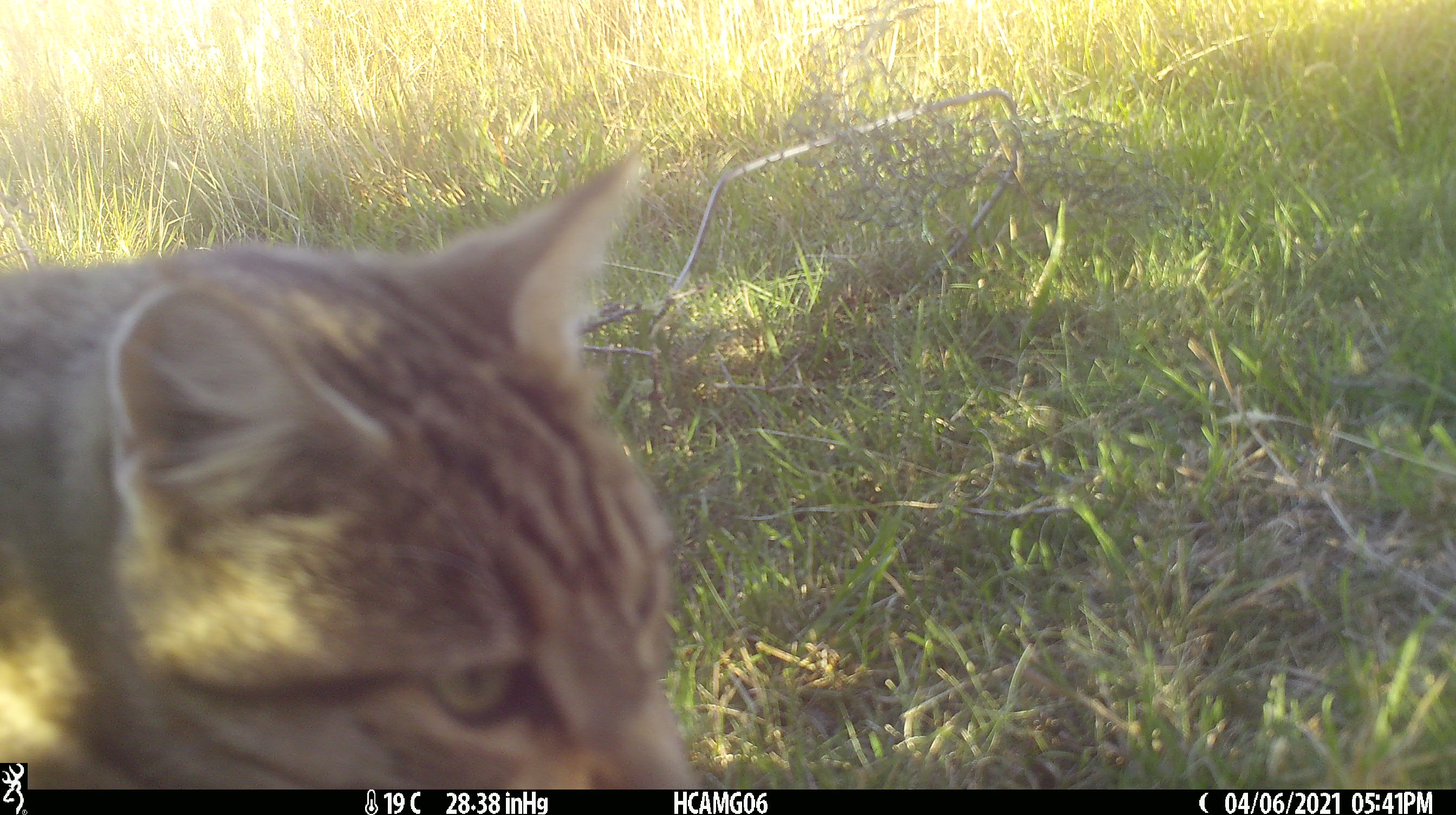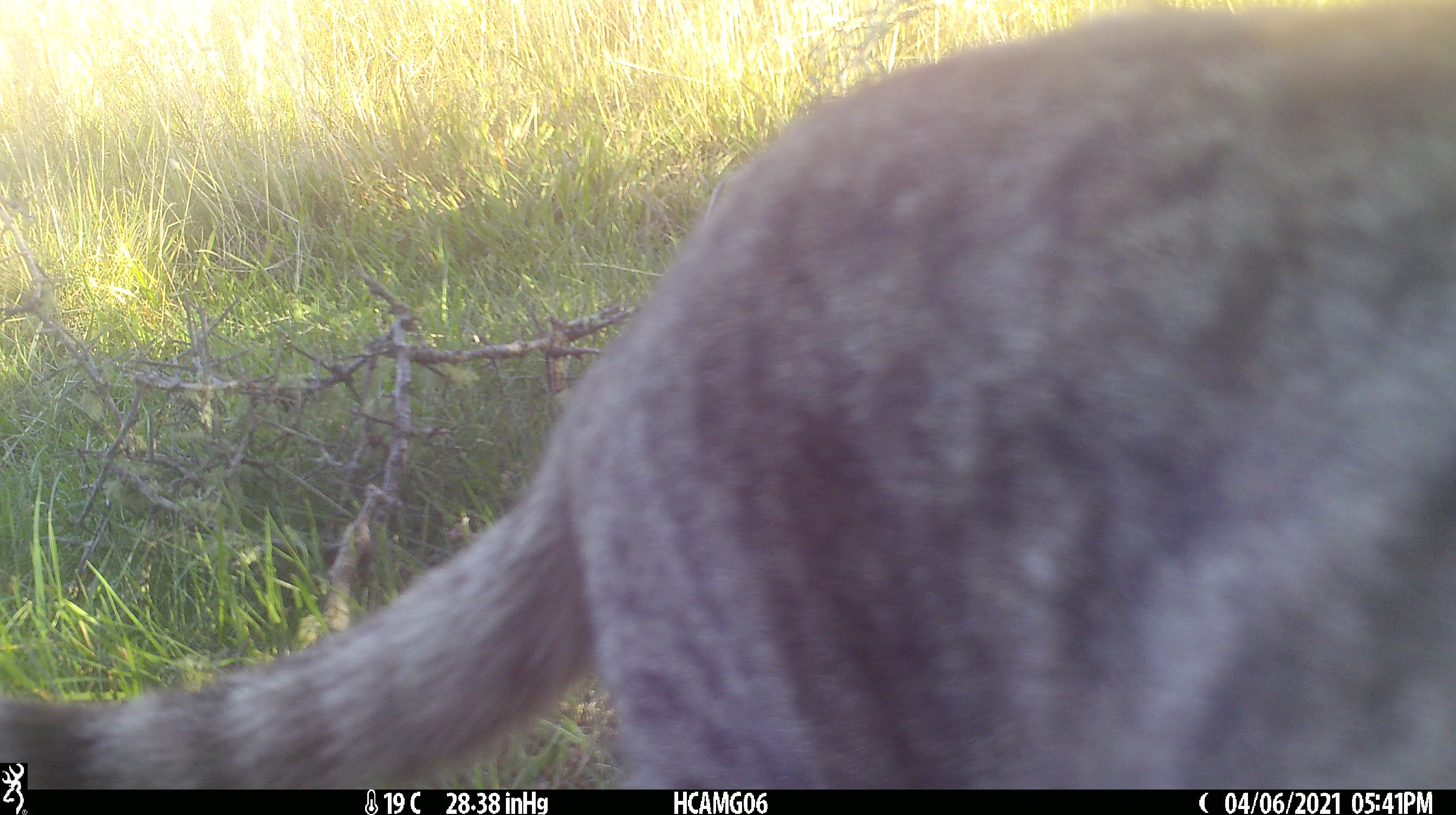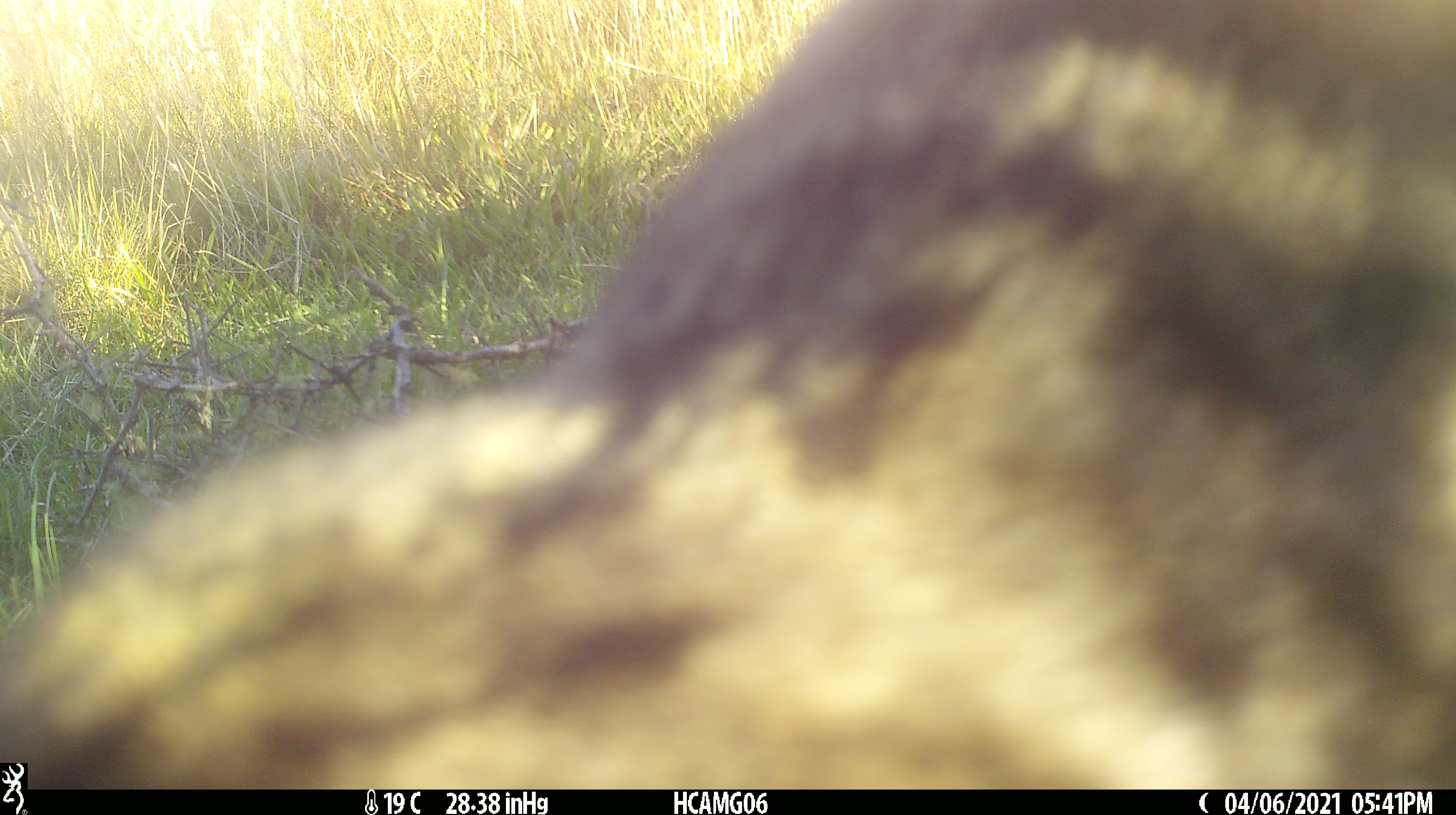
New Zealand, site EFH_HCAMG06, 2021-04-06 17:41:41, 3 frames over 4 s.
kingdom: Animalia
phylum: Chordata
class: Mammalia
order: Carnivora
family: Felidae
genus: Felis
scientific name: Felis catus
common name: domestic cat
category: cat